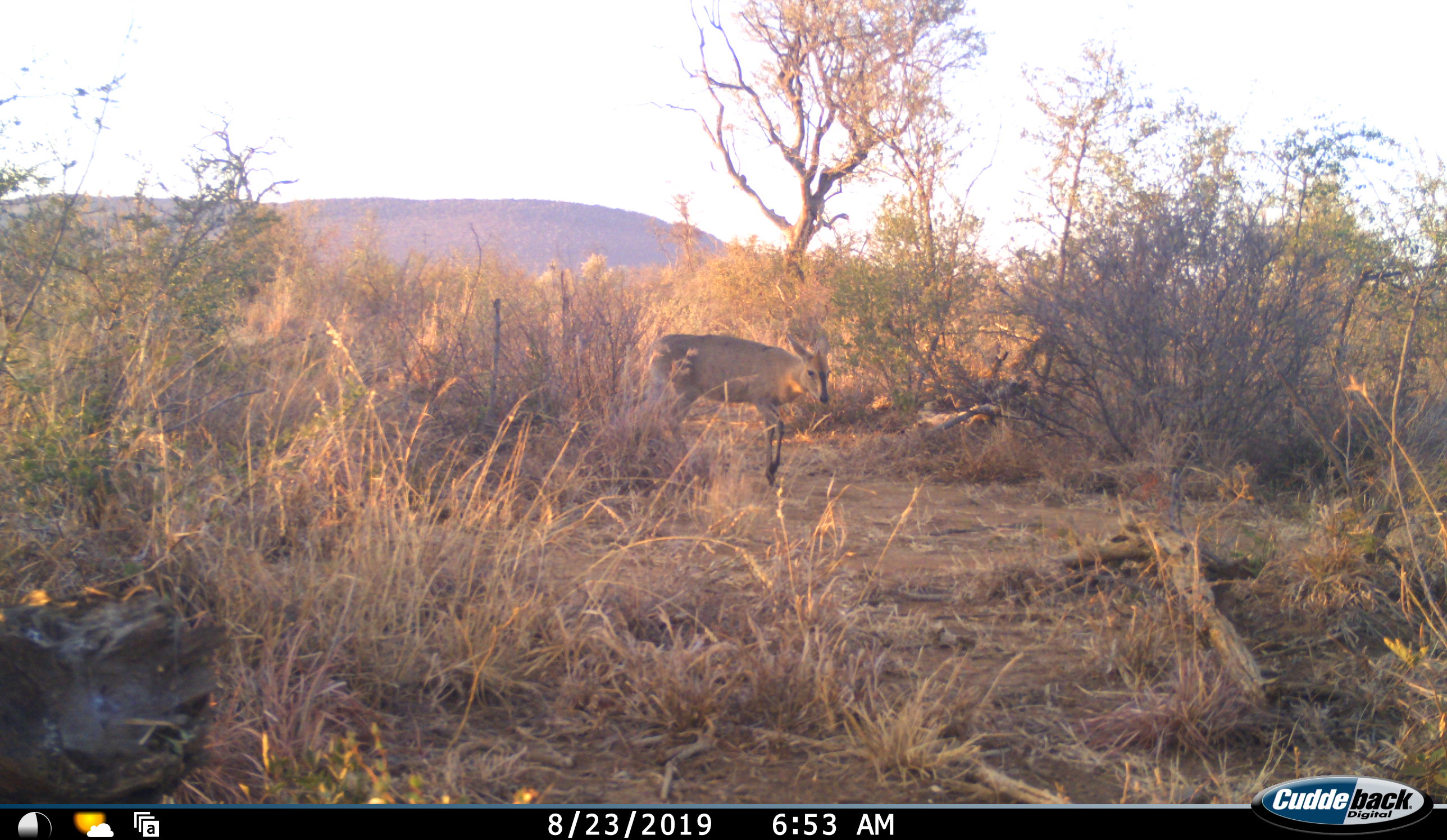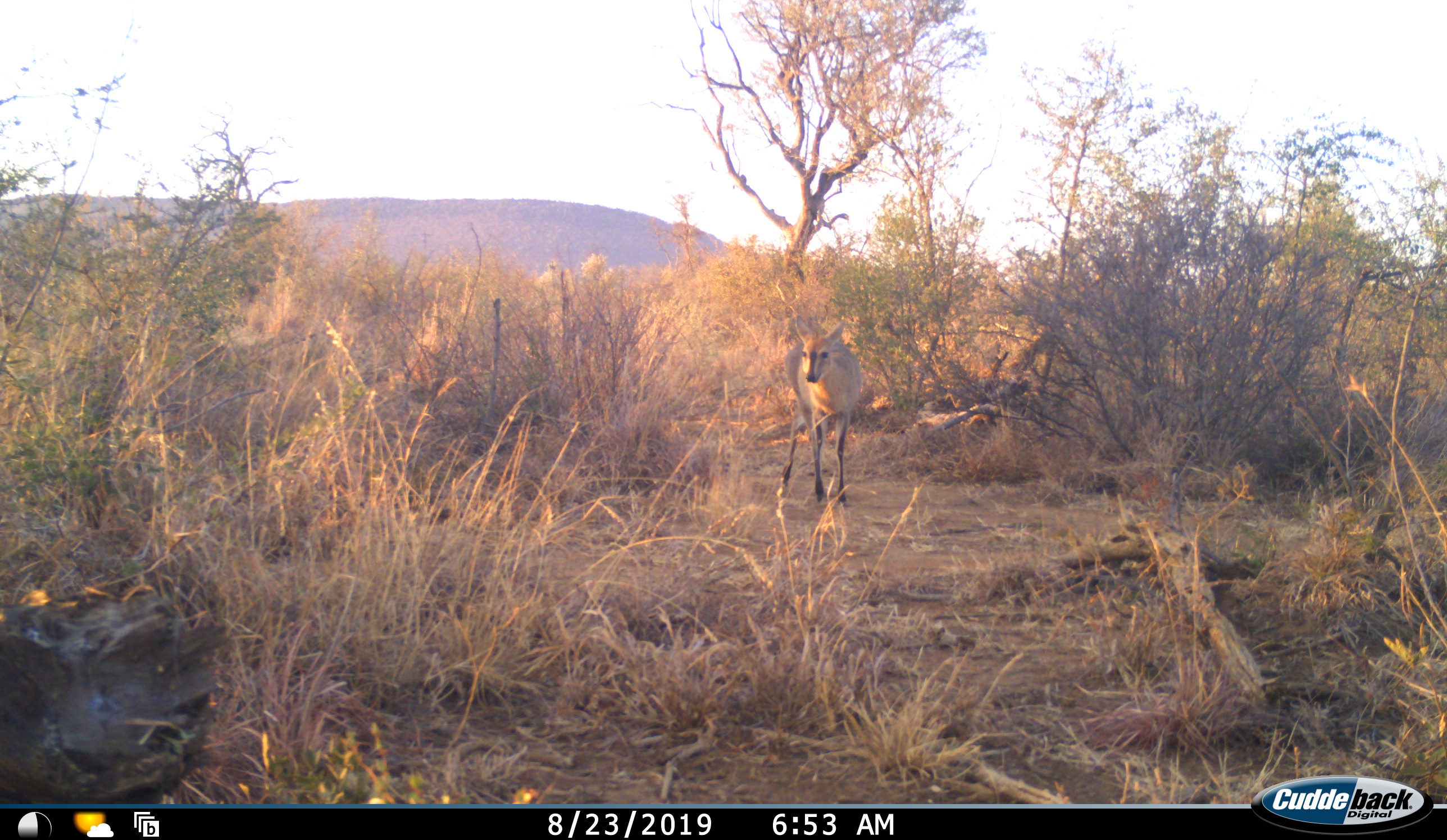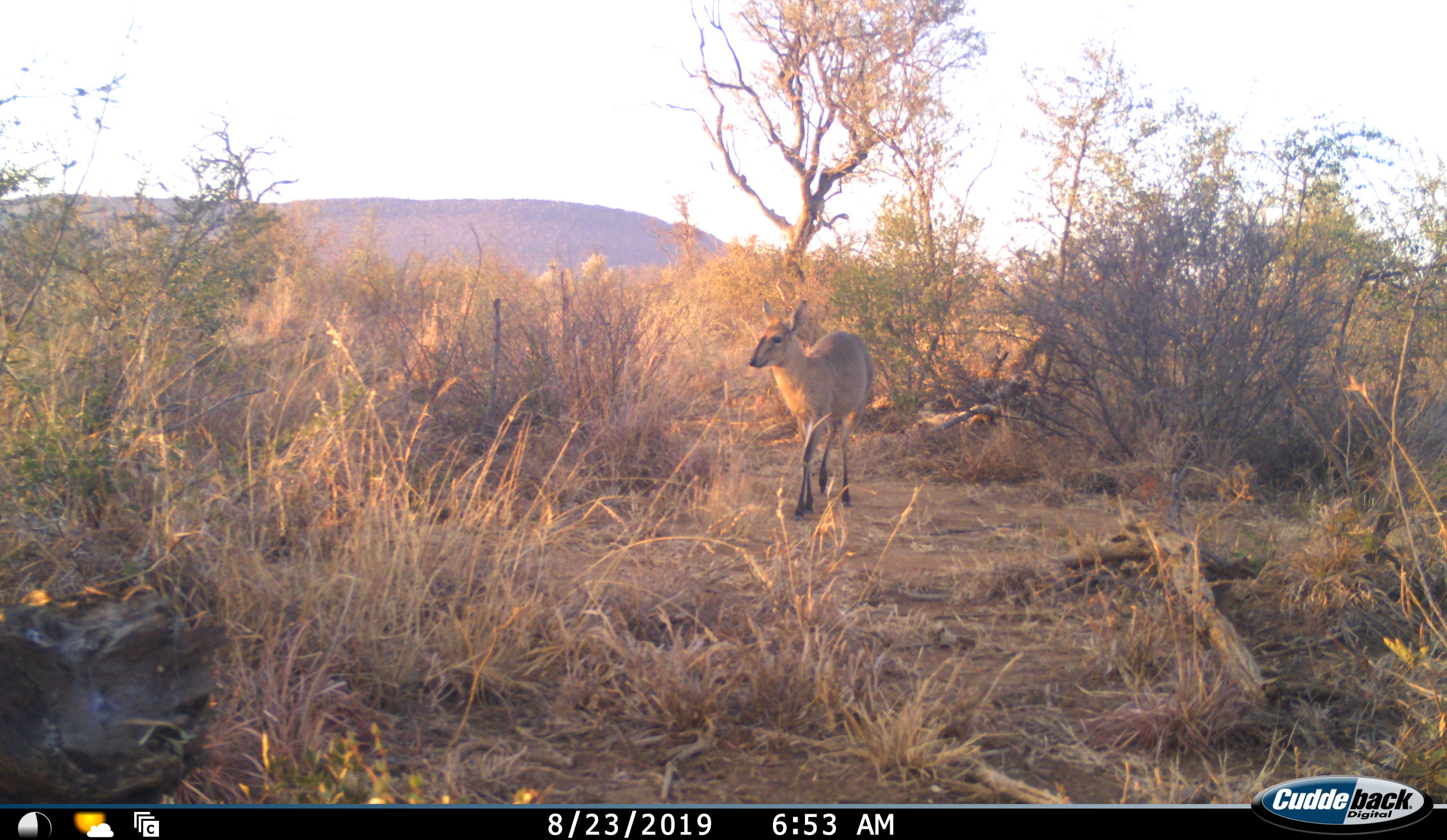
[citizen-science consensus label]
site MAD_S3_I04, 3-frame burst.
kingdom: Animalia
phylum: Chordata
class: Mammalia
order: Artiodactyla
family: Bovidae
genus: Sylvicapra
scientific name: Sylvicapra grimmia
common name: common duiker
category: duikercommongrey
Duikercommongrey (common duiker) (Sylvicapra grimmia), count 1. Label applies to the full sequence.